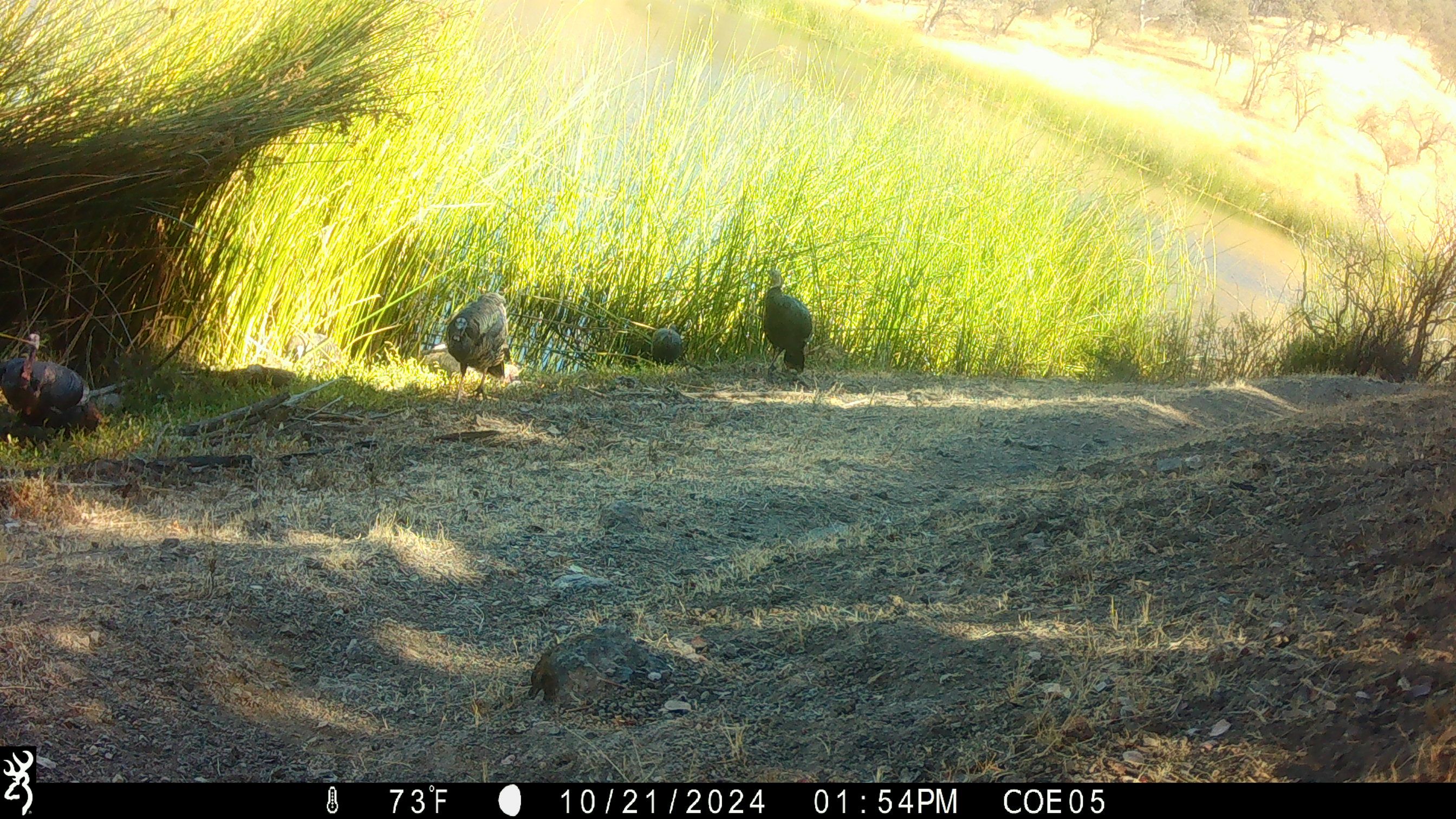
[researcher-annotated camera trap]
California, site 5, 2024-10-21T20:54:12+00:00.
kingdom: Animalia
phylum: Chordata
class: Aves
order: Galliformes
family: Phasianidae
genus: Meleagris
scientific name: Meleagris gallopavo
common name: turkey